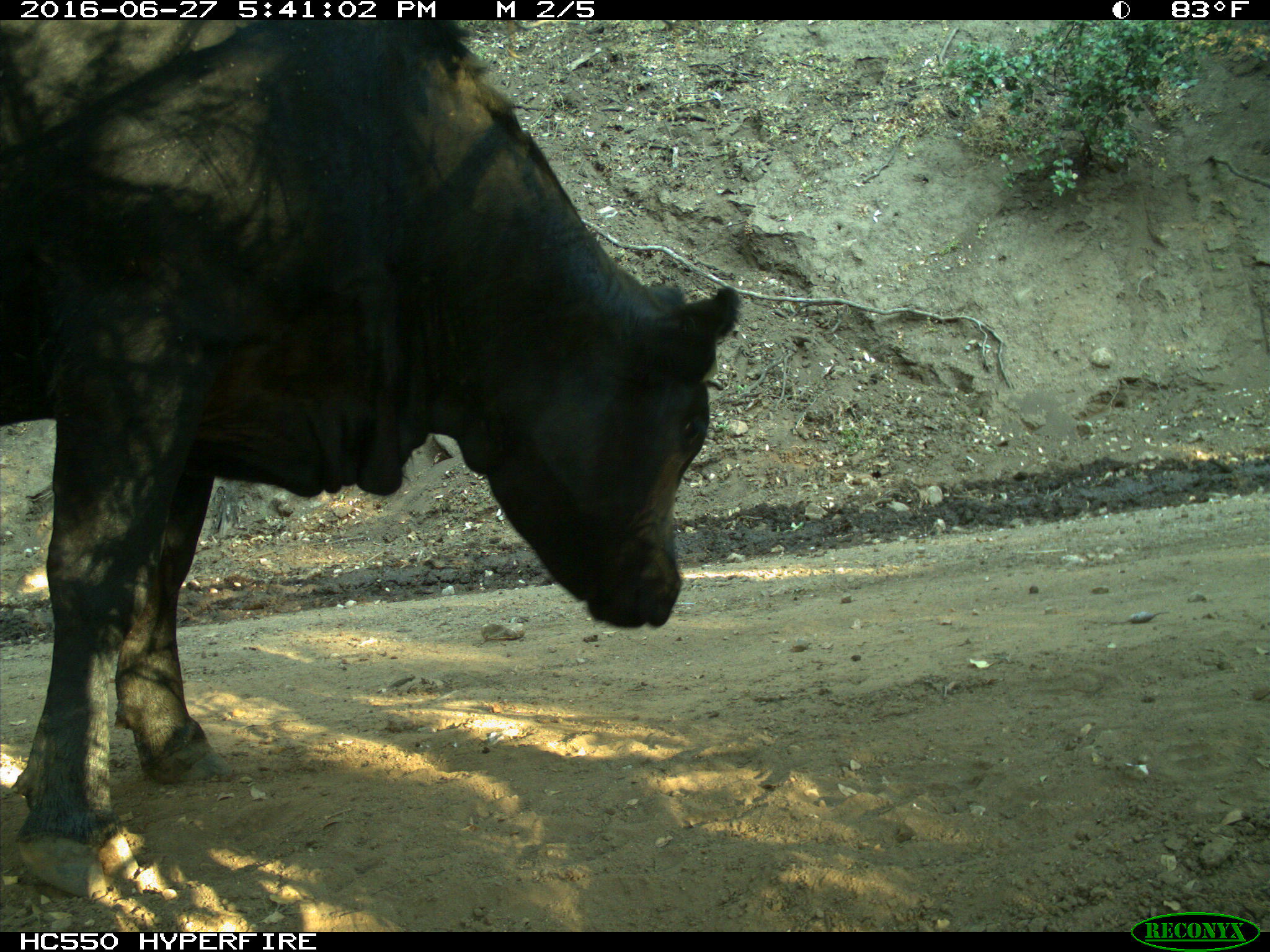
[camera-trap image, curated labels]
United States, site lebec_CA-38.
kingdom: Animalia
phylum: Chordata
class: Mammalia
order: Artiodactyla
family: Bovidae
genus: Bos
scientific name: Bos taurus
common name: domestic cow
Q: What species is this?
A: Bos taurus (domestic cow).